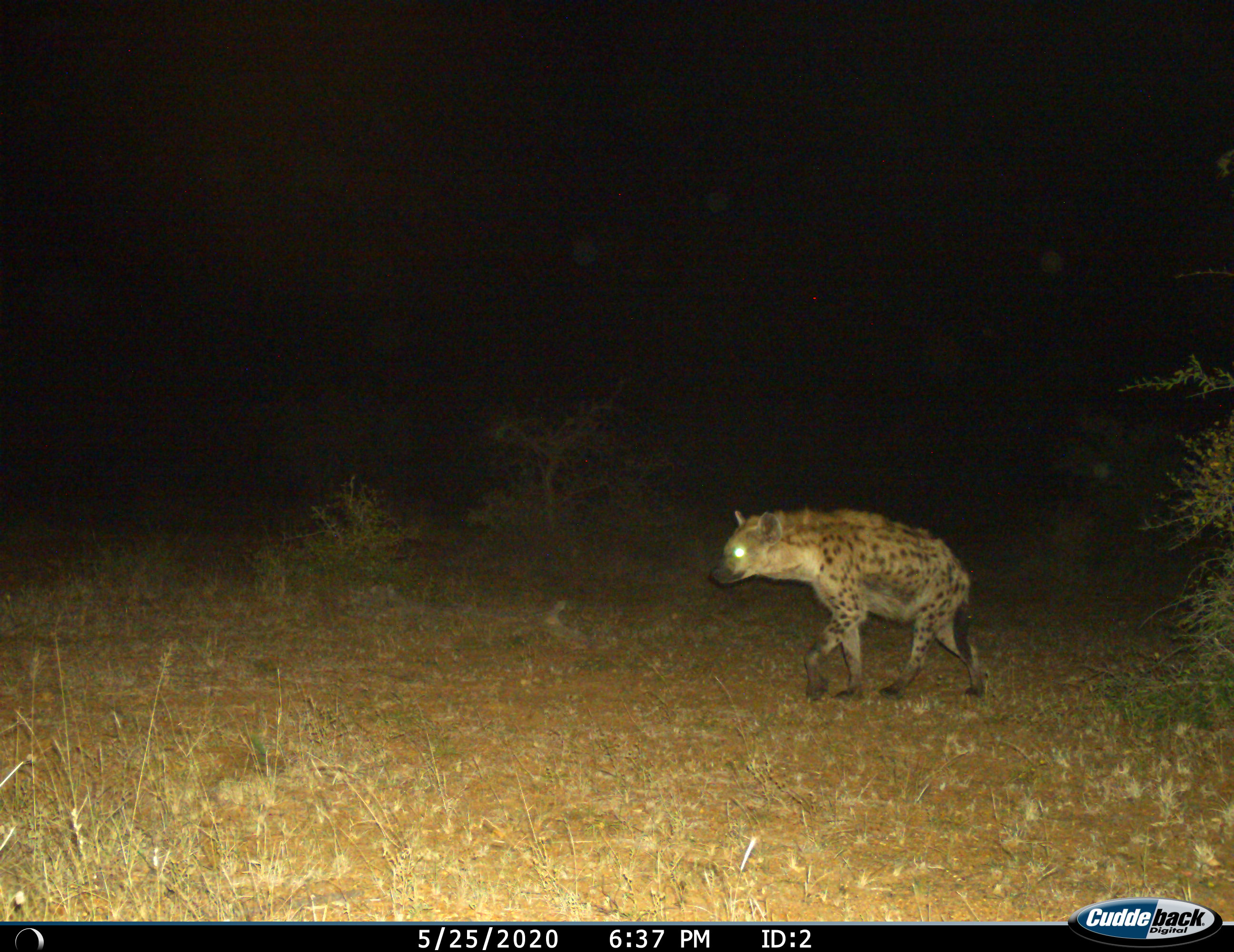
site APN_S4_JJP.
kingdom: Animalia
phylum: Chordata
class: Mammalia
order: Carnivora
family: Hyaenidae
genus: Crocuta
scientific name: Crocuta crocuta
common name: spotted hyena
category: hyenaspotted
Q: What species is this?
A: Hyenaspotted (spotted hyena) (Crocuta crocuta).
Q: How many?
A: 1.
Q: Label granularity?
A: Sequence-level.